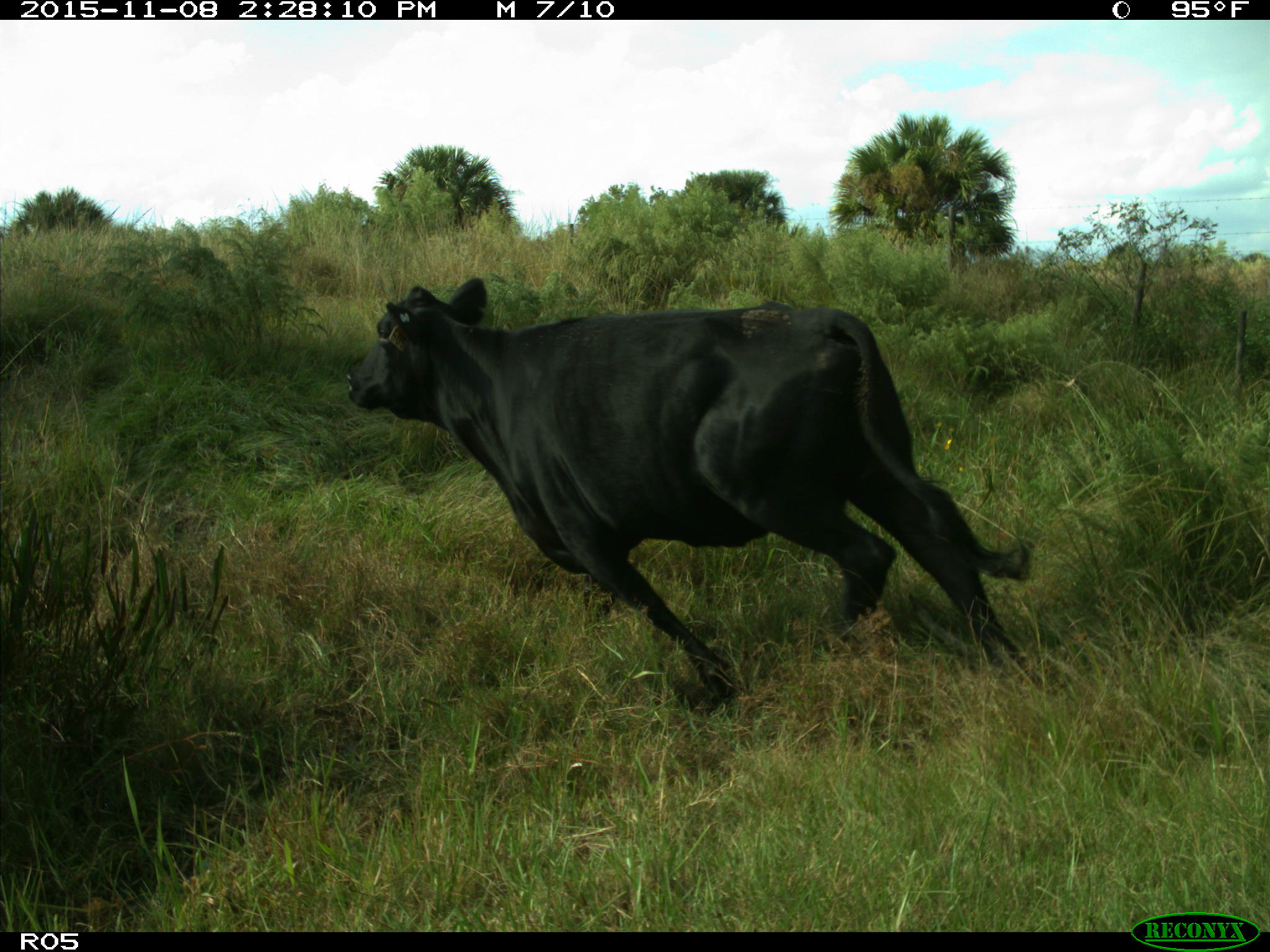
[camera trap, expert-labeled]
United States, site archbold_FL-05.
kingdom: Animalia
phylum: Chordata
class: Mammalia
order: Artiodactyla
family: Bovidae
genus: Bos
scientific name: Bos taurus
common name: domestic cow